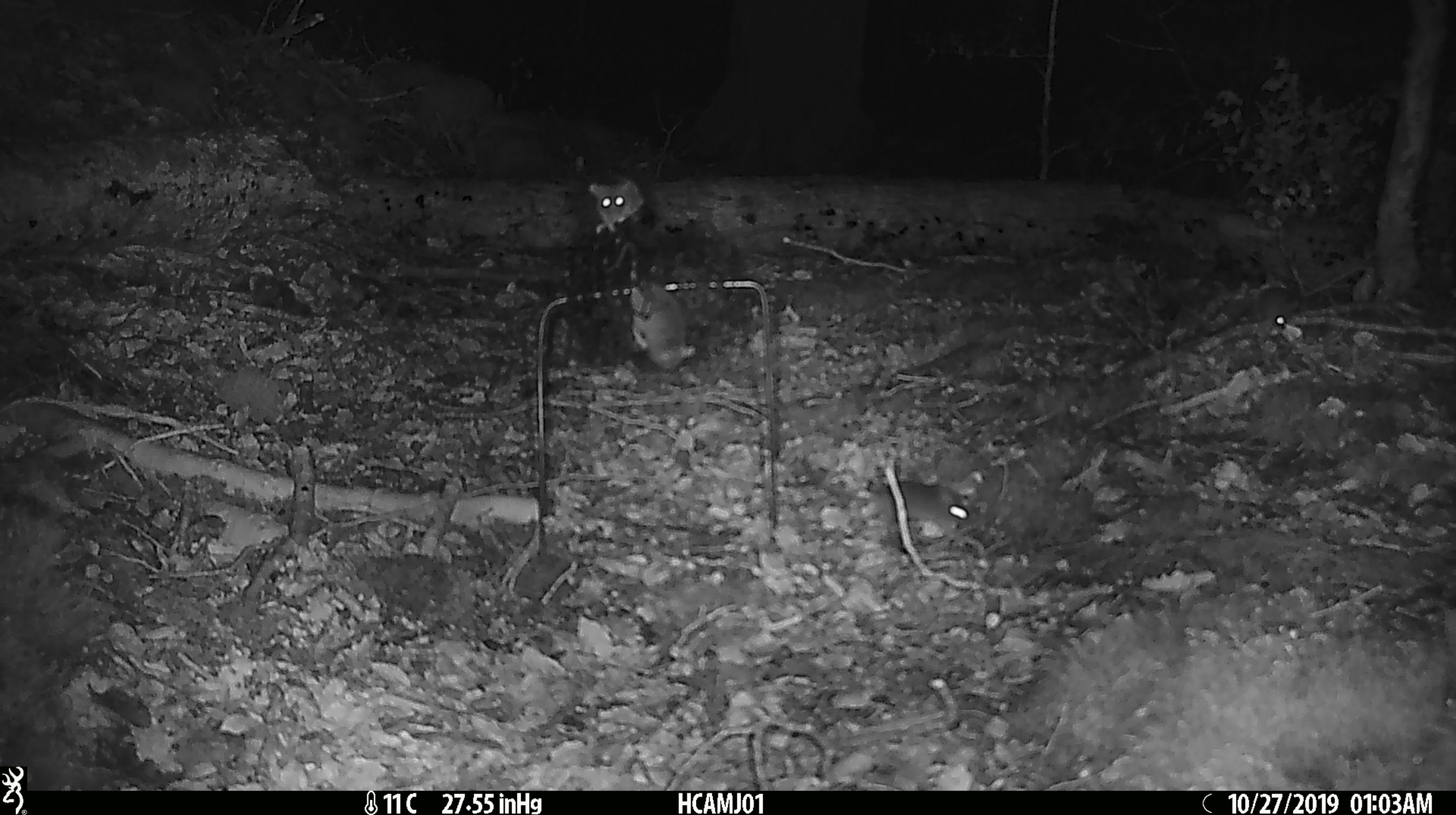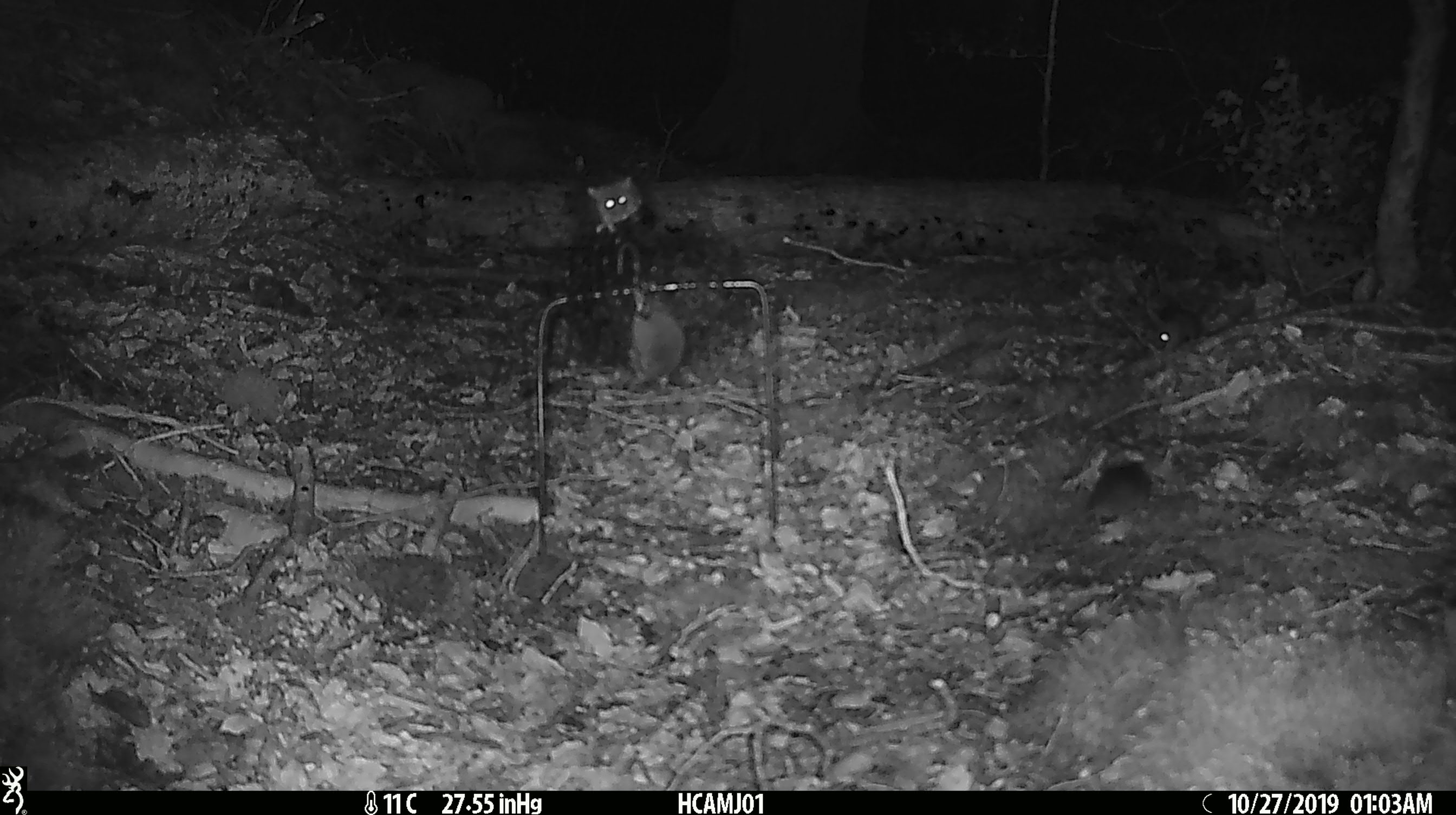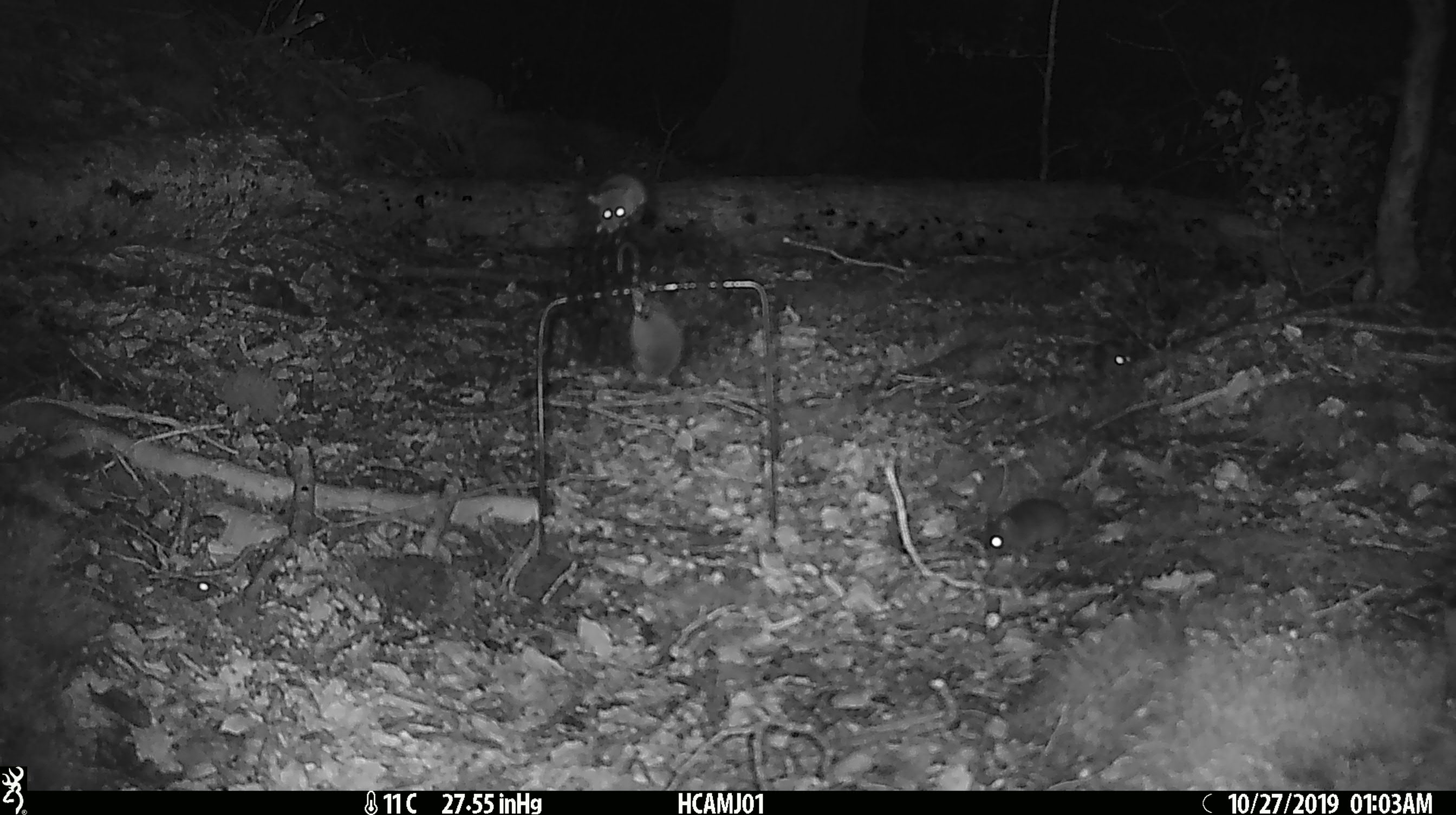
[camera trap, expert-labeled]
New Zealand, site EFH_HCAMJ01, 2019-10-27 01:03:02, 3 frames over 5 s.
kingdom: Animalia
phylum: Chordata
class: Mammalia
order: Rodentia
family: Muridae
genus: Mus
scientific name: Mus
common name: mouse